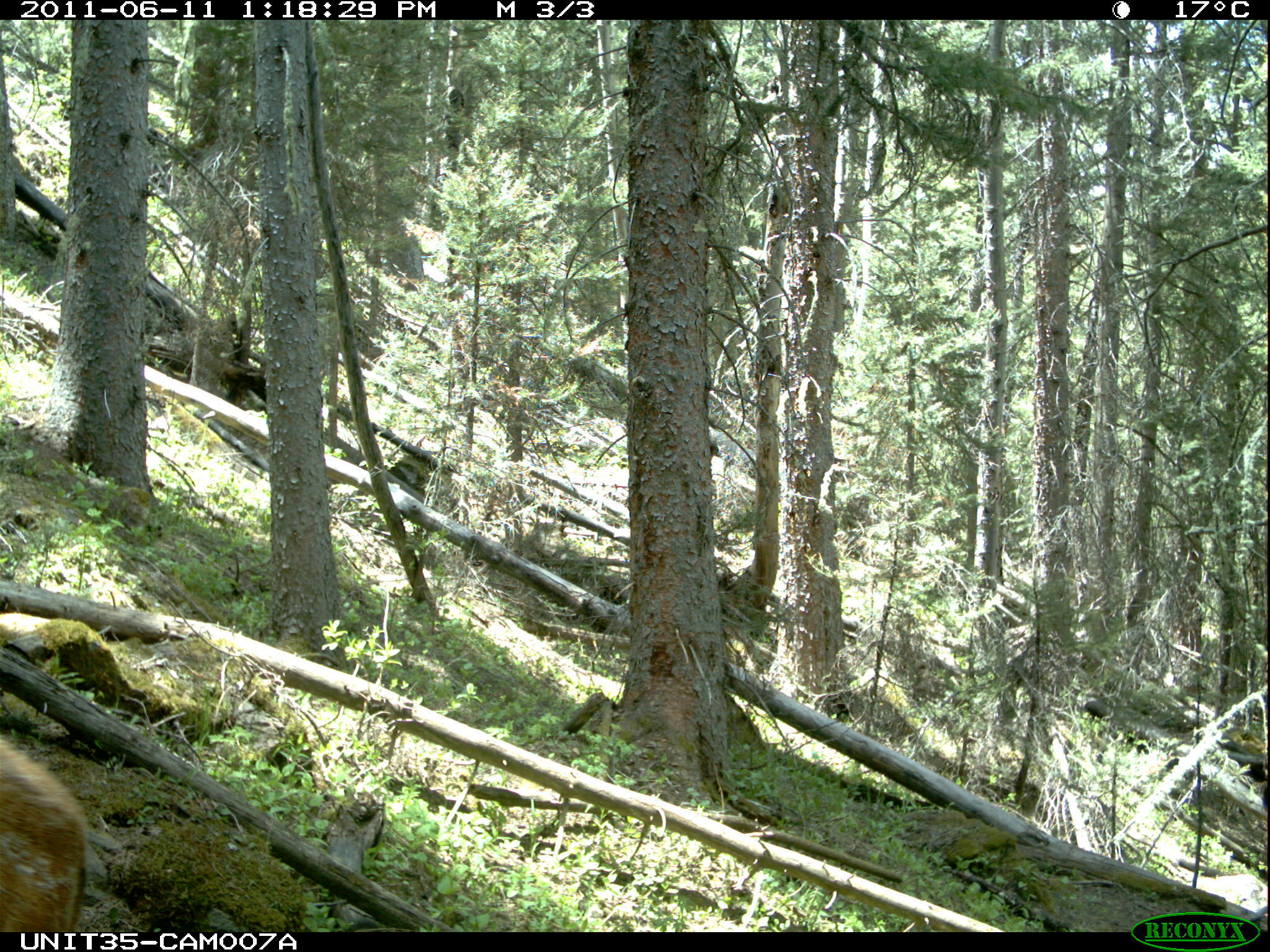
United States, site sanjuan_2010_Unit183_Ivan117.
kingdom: Animalia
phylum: Chordata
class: Mammalia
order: Artiodactyla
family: Cervidae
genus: Cervus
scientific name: Cervus elaphus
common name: red deer